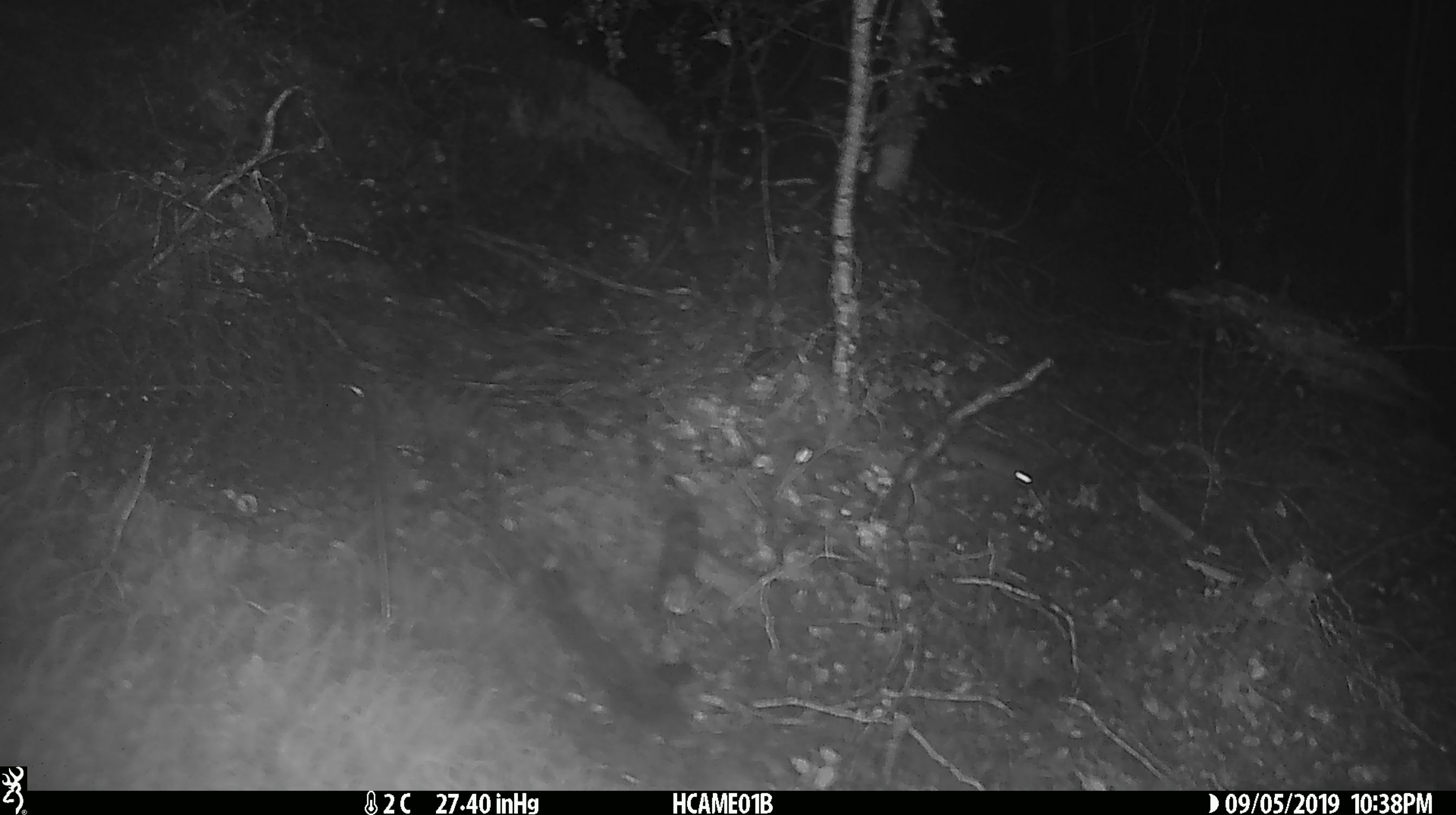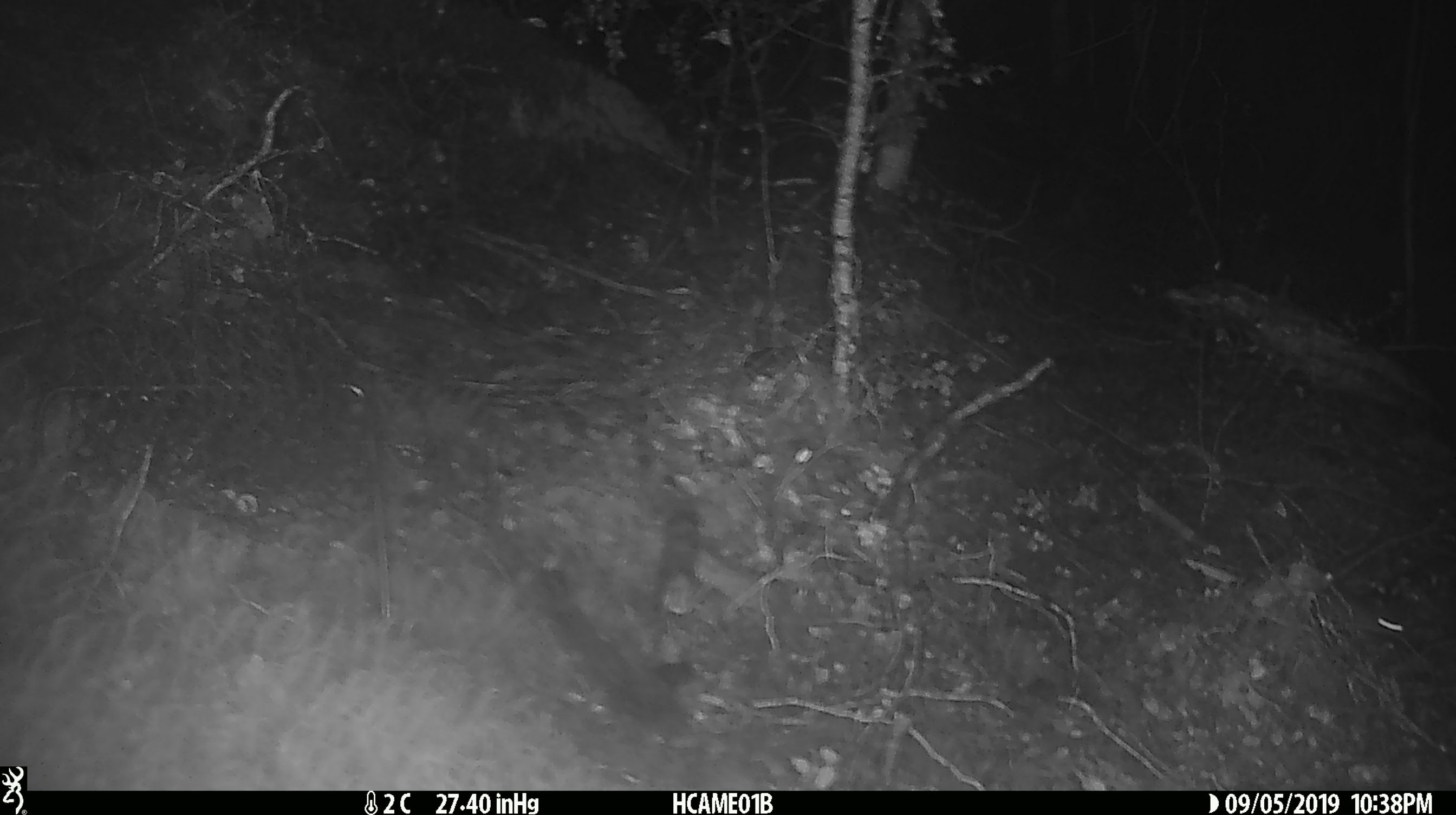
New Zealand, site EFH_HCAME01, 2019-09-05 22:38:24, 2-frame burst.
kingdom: Animalia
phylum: Chordata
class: Mammalia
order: Rodentia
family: Muridae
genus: Mus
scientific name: Mus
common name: mouse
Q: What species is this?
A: Mouse (Mus).